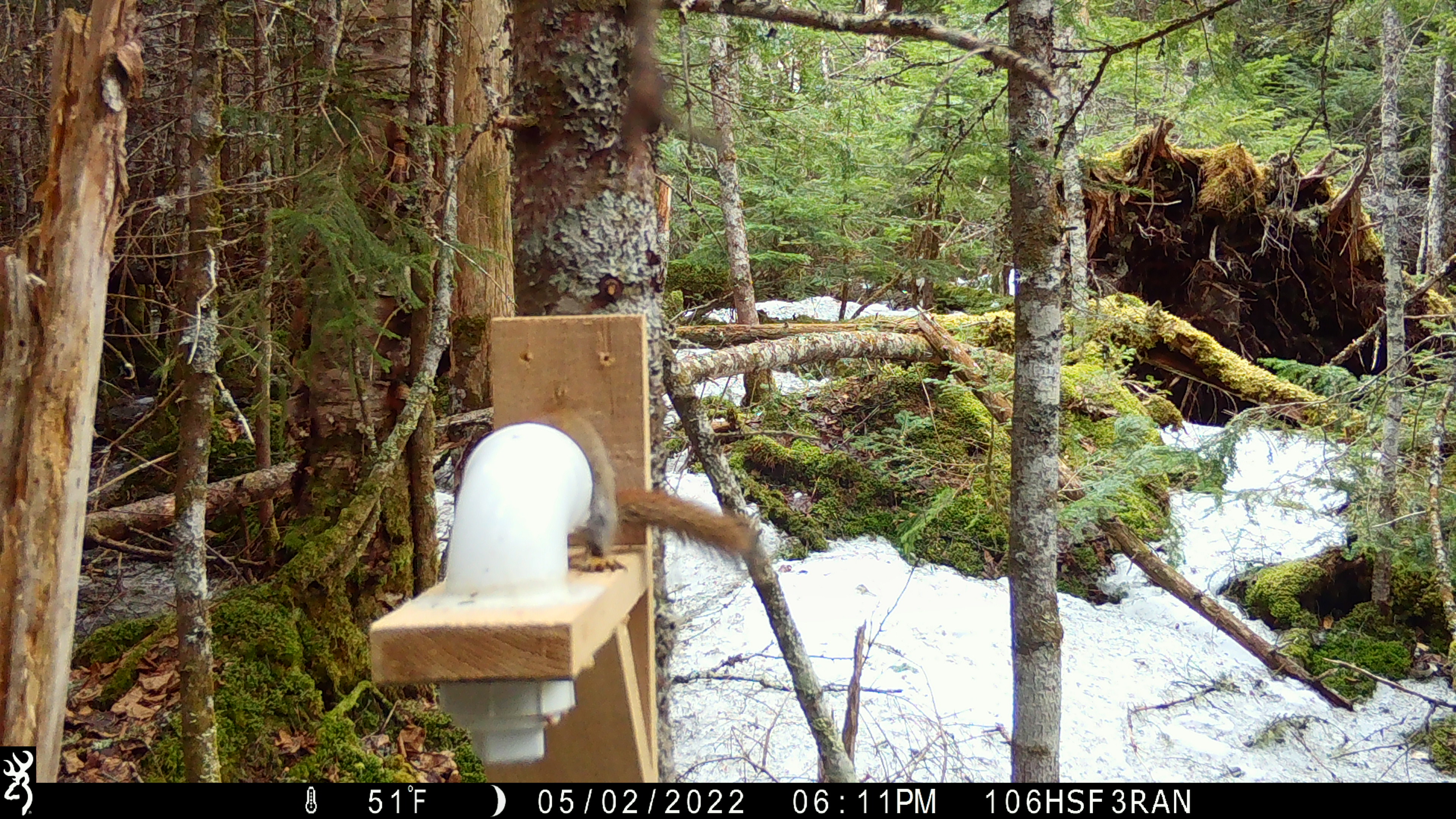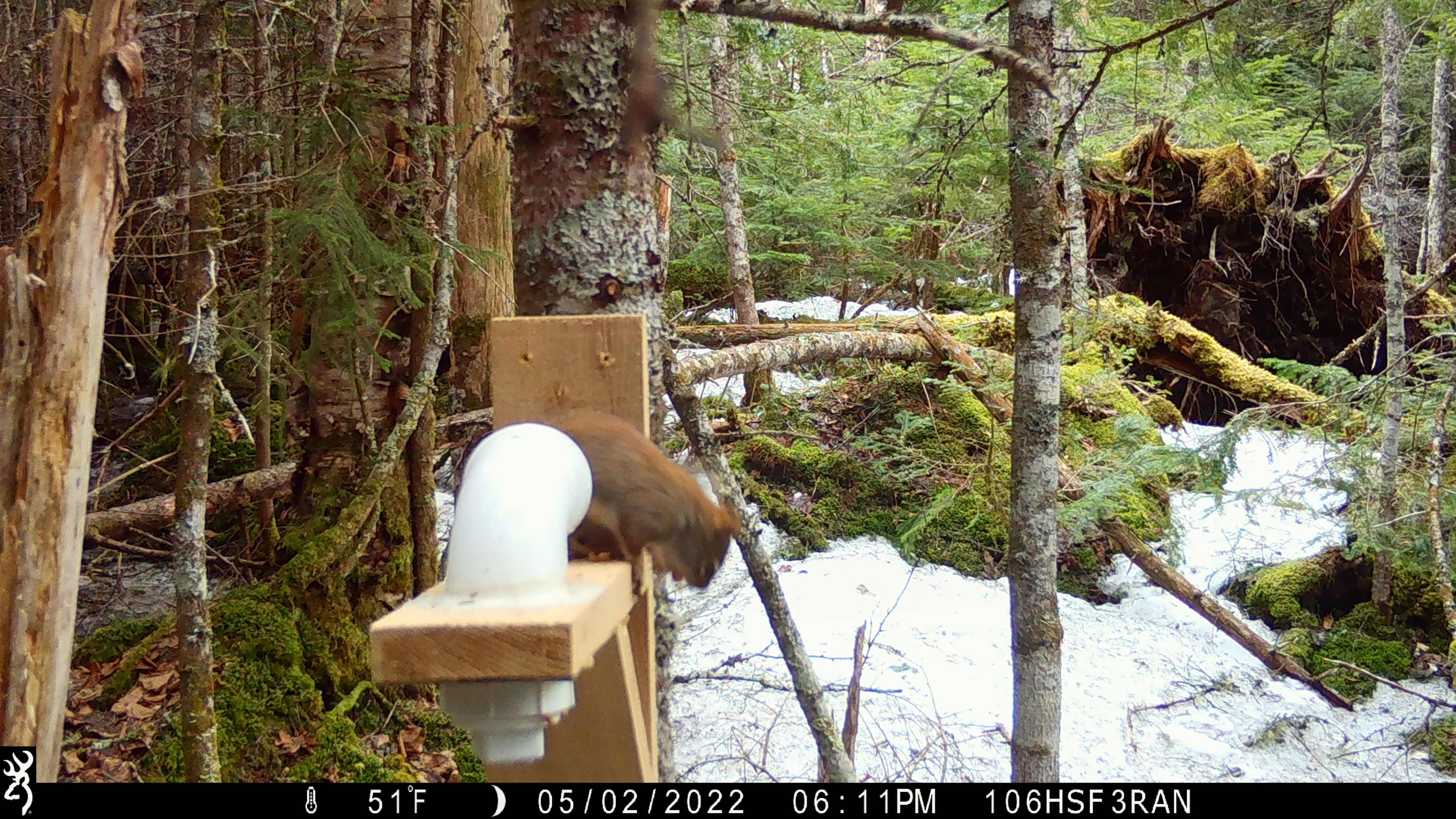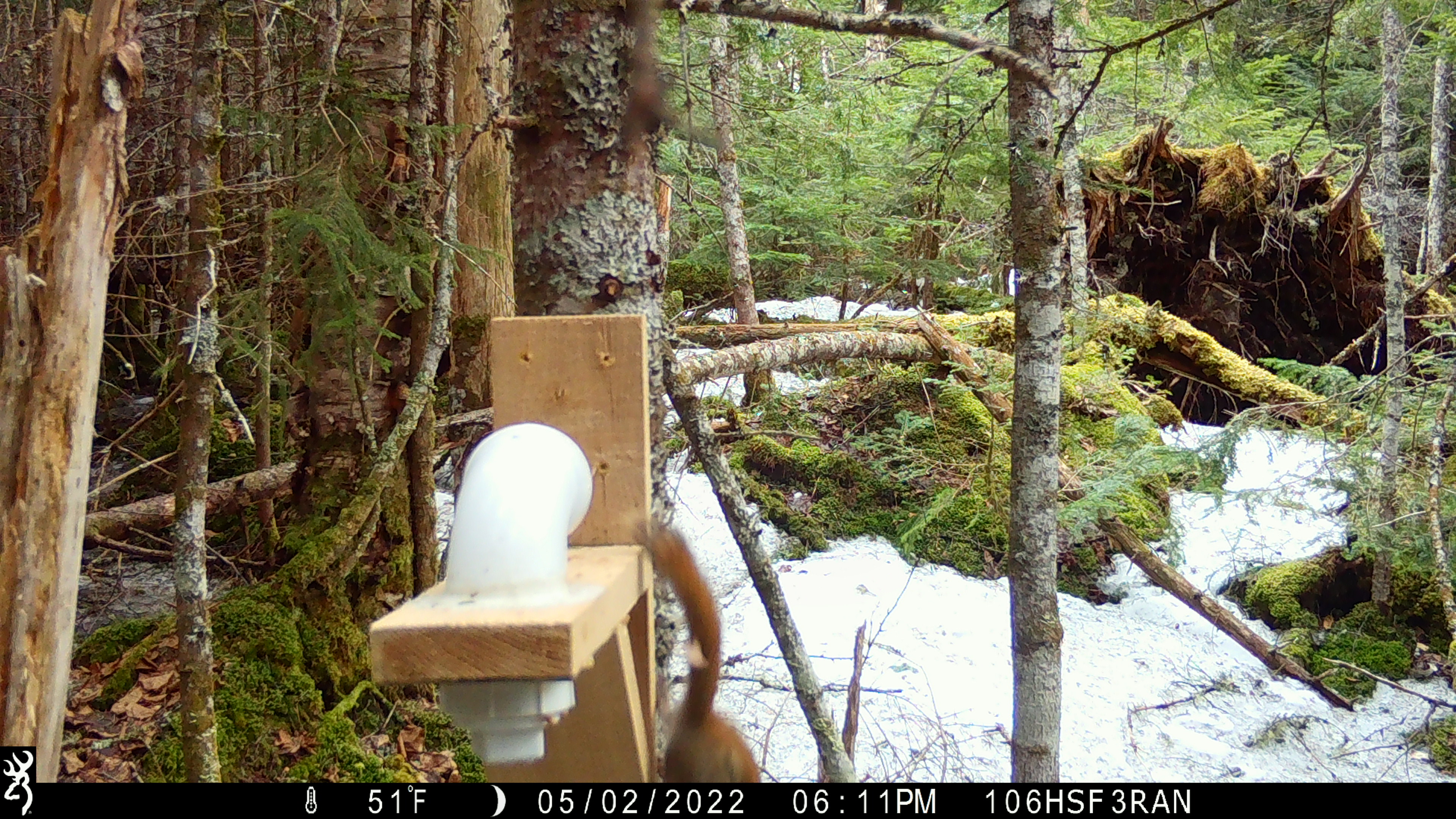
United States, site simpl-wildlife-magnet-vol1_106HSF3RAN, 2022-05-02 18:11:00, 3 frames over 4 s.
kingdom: Animalia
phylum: Chordata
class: Mammalia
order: Rodentia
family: Sciuridae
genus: Tamiasciurus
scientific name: Tamiasciurus hudsonicus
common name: red squirrel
Red squirrel (Tamiasciurus hudsonicus).